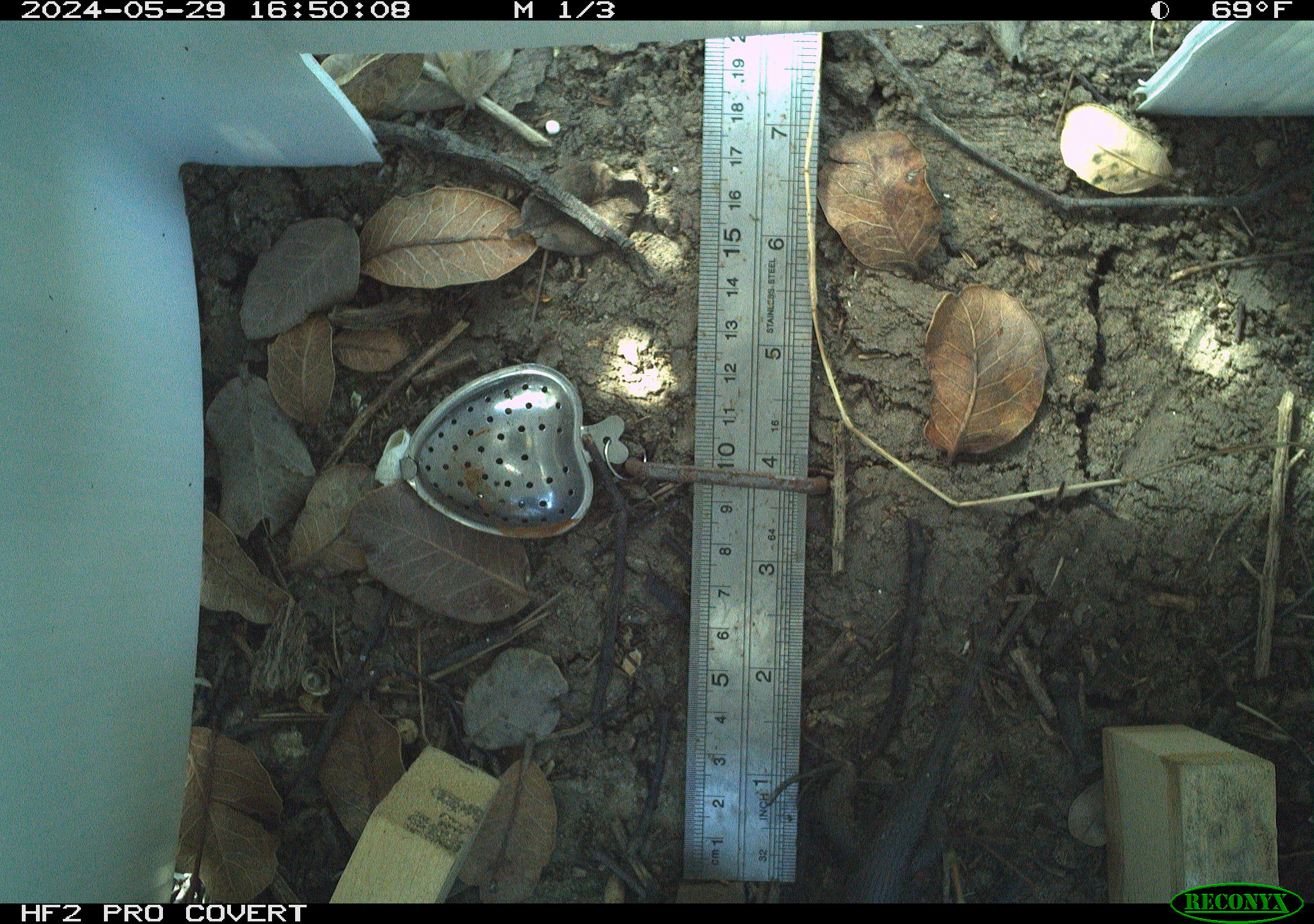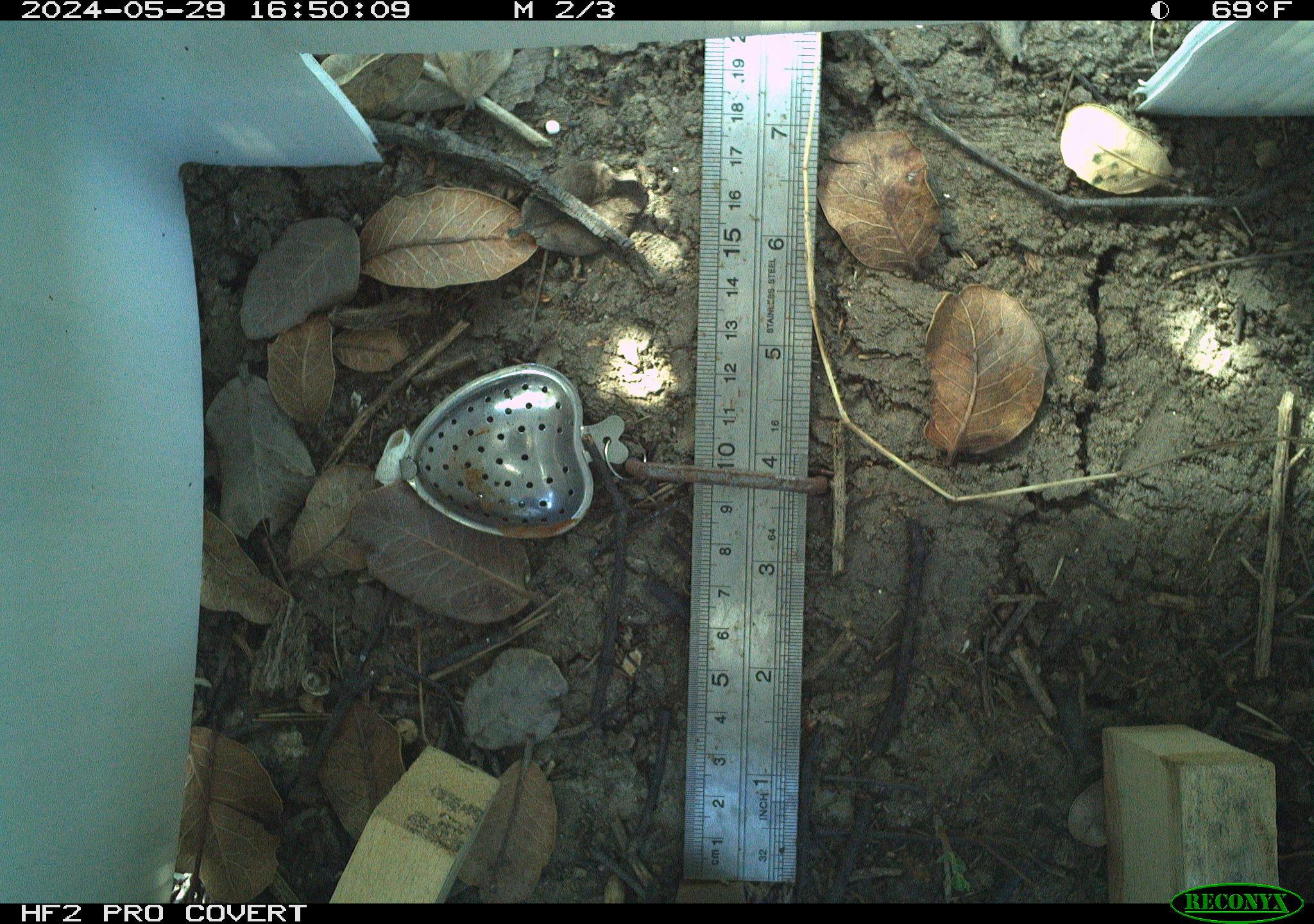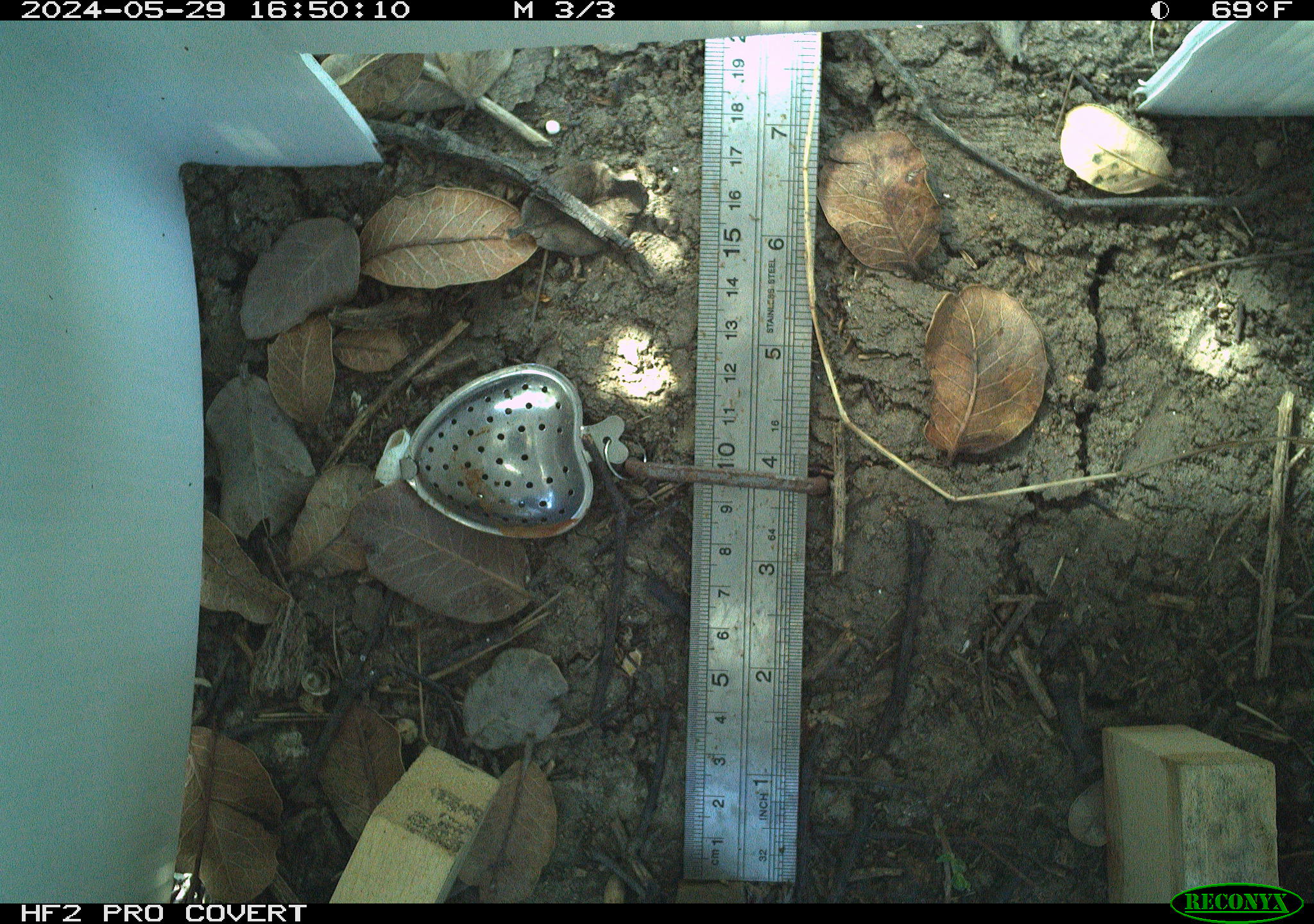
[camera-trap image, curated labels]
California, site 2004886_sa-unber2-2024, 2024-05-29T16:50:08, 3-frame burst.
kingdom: Animalia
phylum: Chordata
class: Reptilia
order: Squamata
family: Phrynosomatidae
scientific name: Phrynosomatidae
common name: phrynosomatid lizards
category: phrynosomatidae family